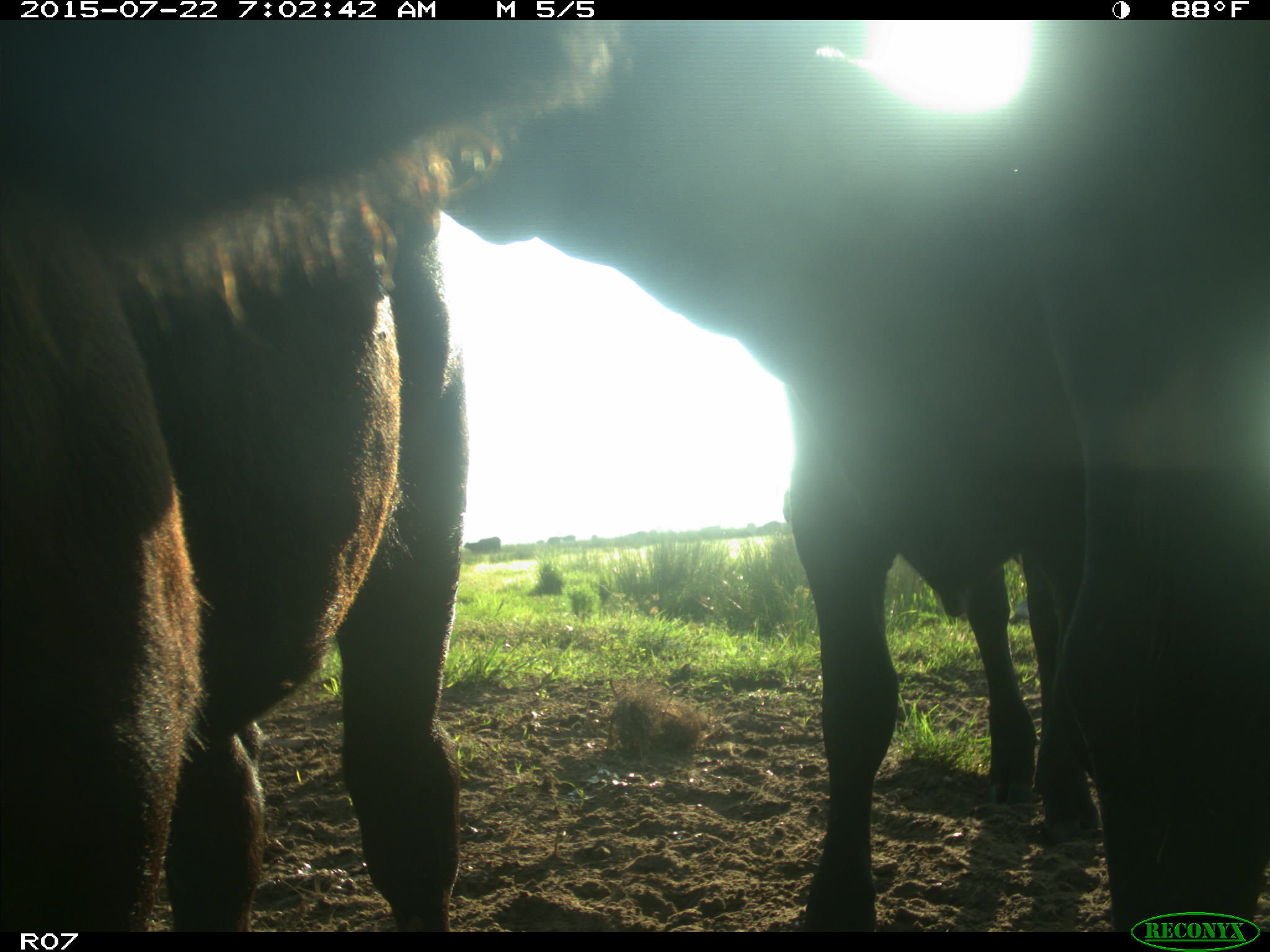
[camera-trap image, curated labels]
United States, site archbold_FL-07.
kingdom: Animalia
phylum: Chordata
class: Mammalia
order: Artiodactyla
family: Suidae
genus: Sus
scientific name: Sus scrofa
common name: wild boar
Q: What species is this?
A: Sus scrofa (wild boar).